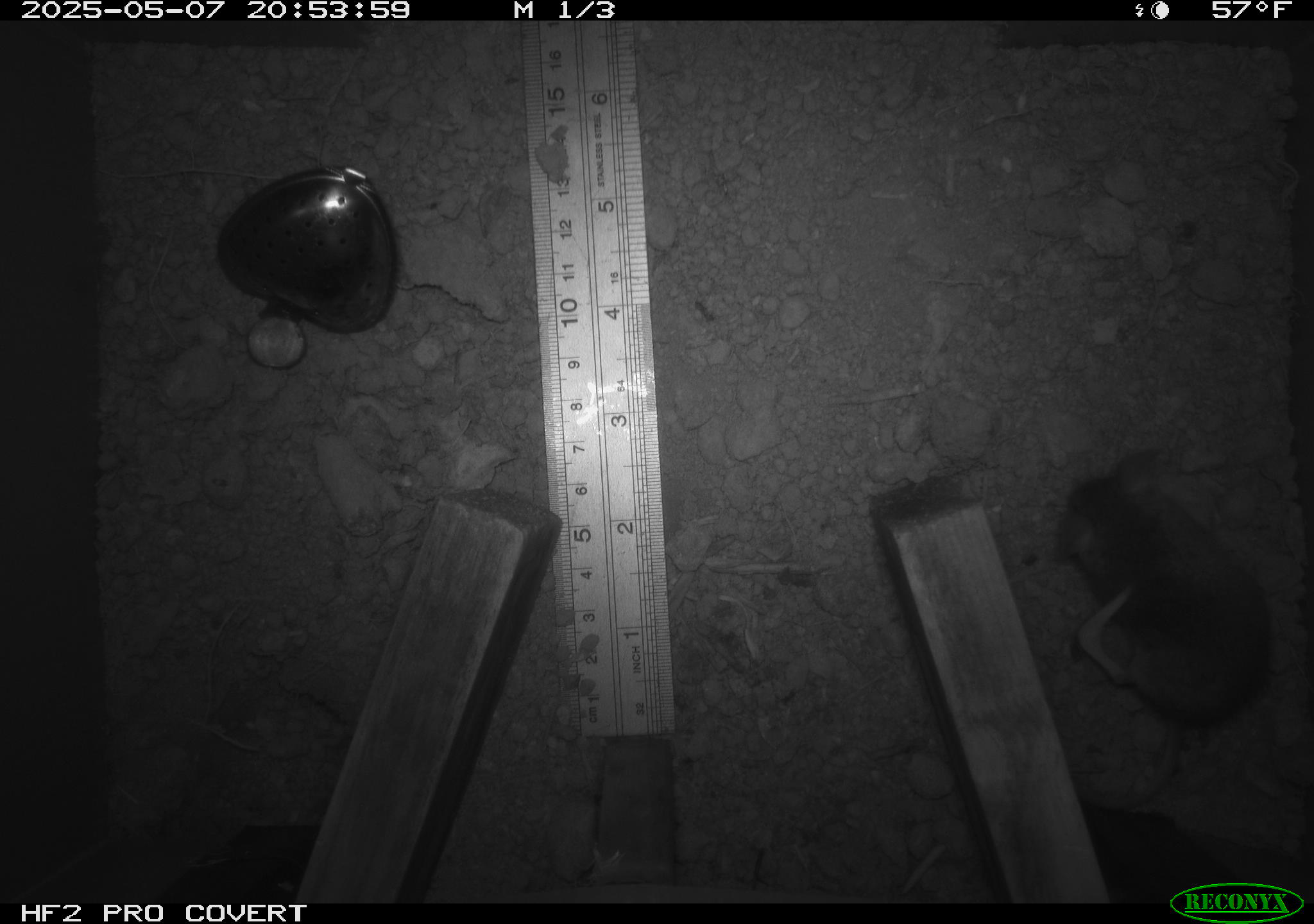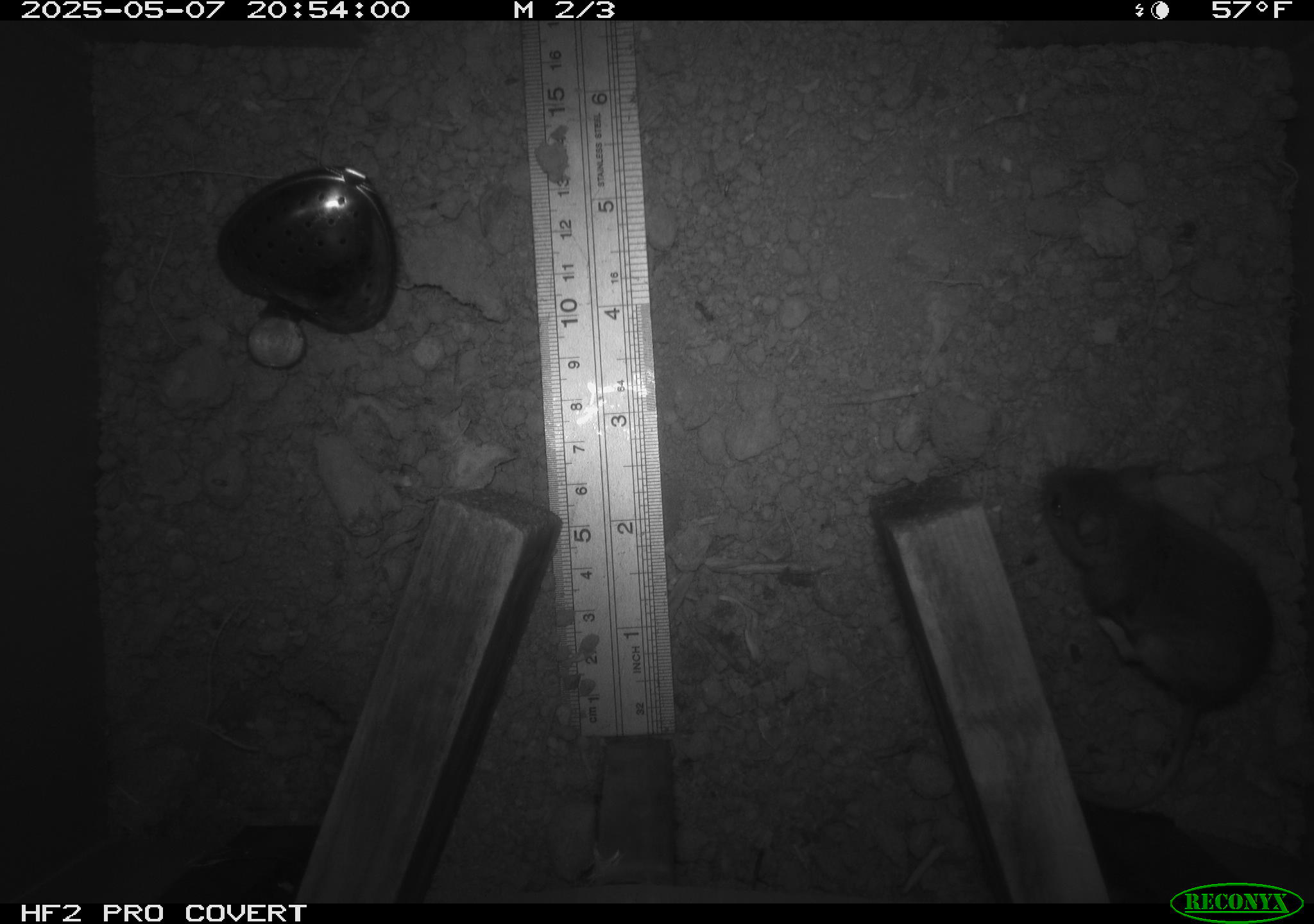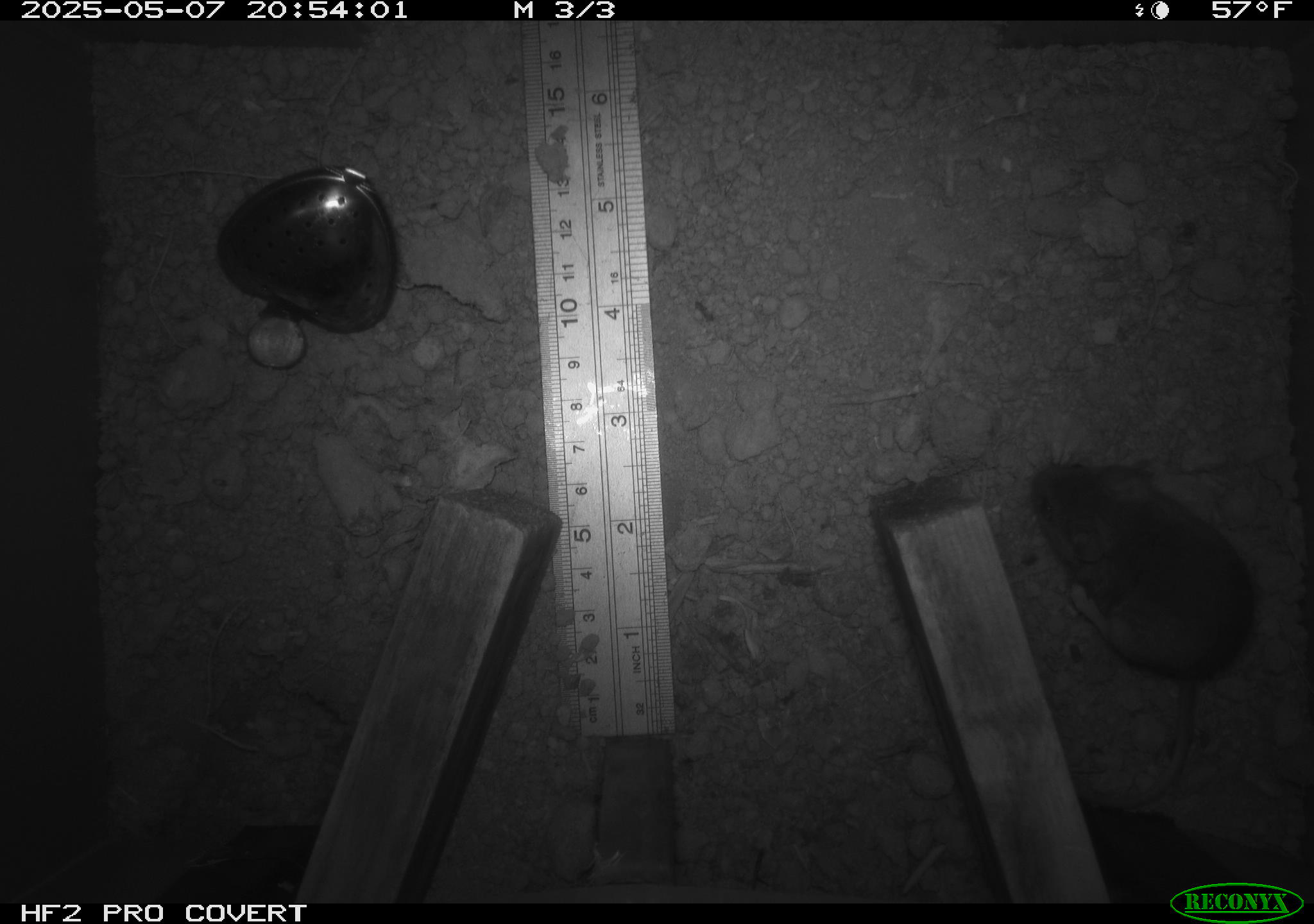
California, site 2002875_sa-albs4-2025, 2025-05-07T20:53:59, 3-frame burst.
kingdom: Animalia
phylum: Chordata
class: Mammalia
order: Rodentia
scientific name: Rodentia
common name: mouse species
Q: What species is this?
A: Mouse species (Rodentia).